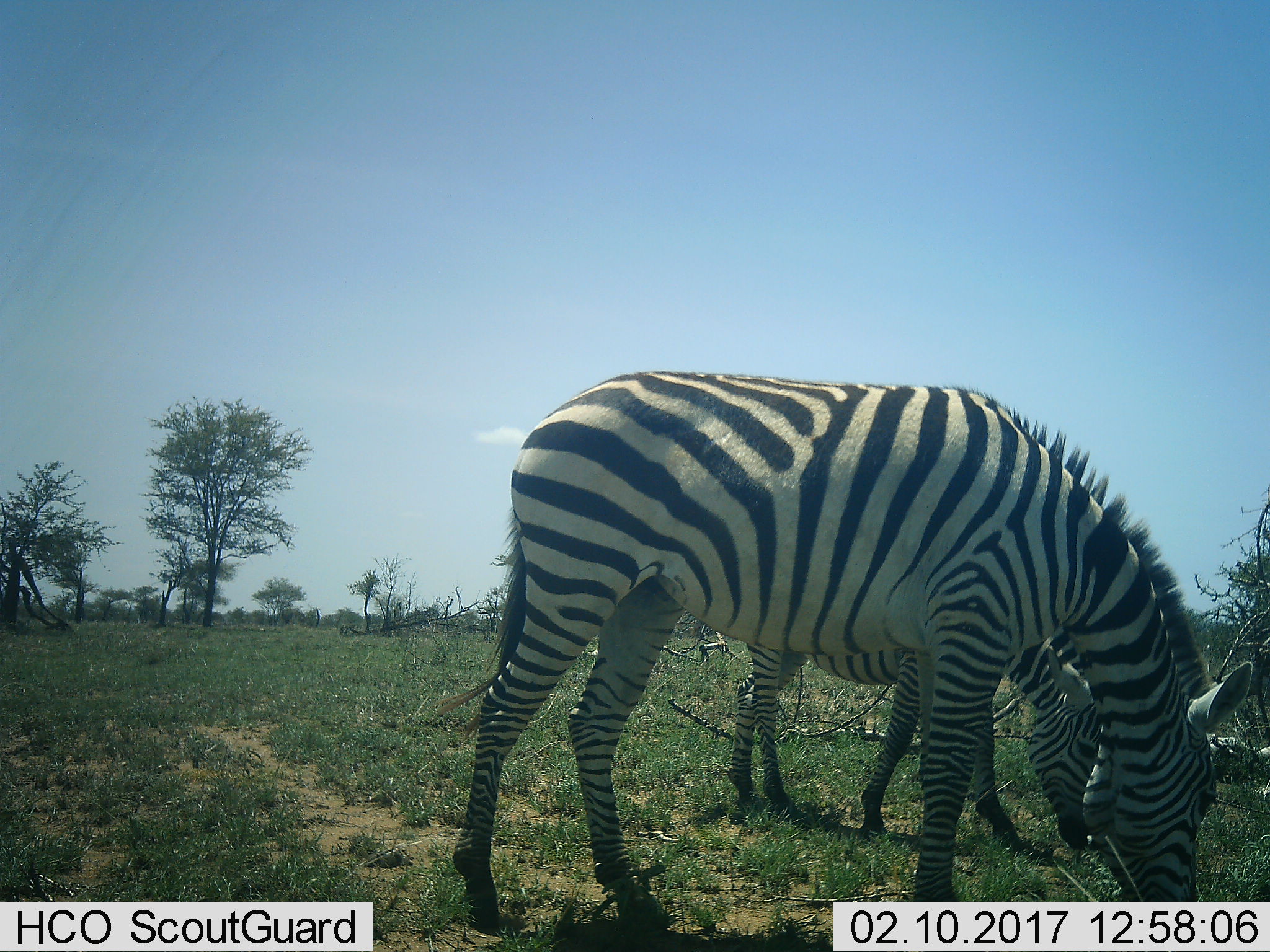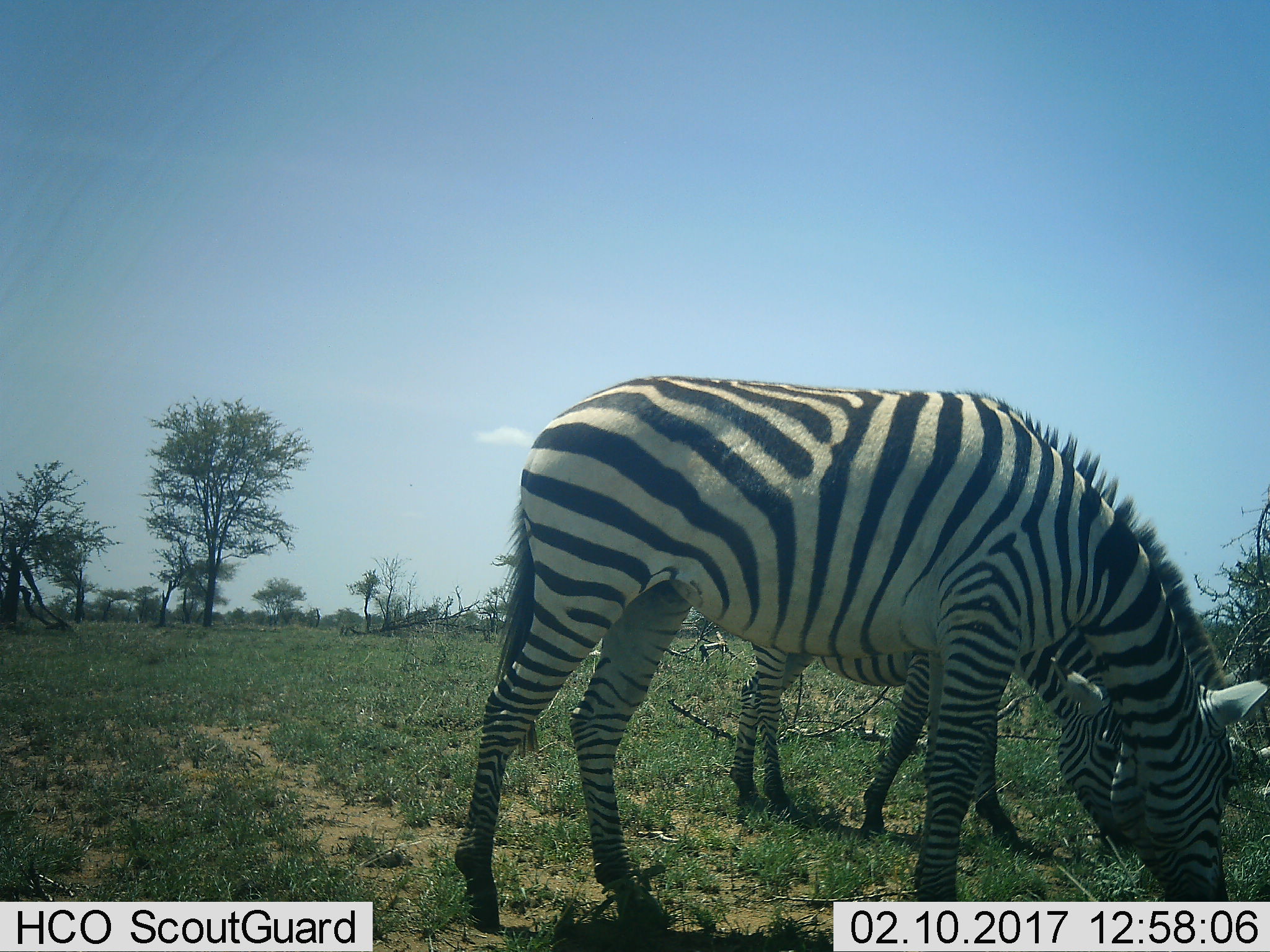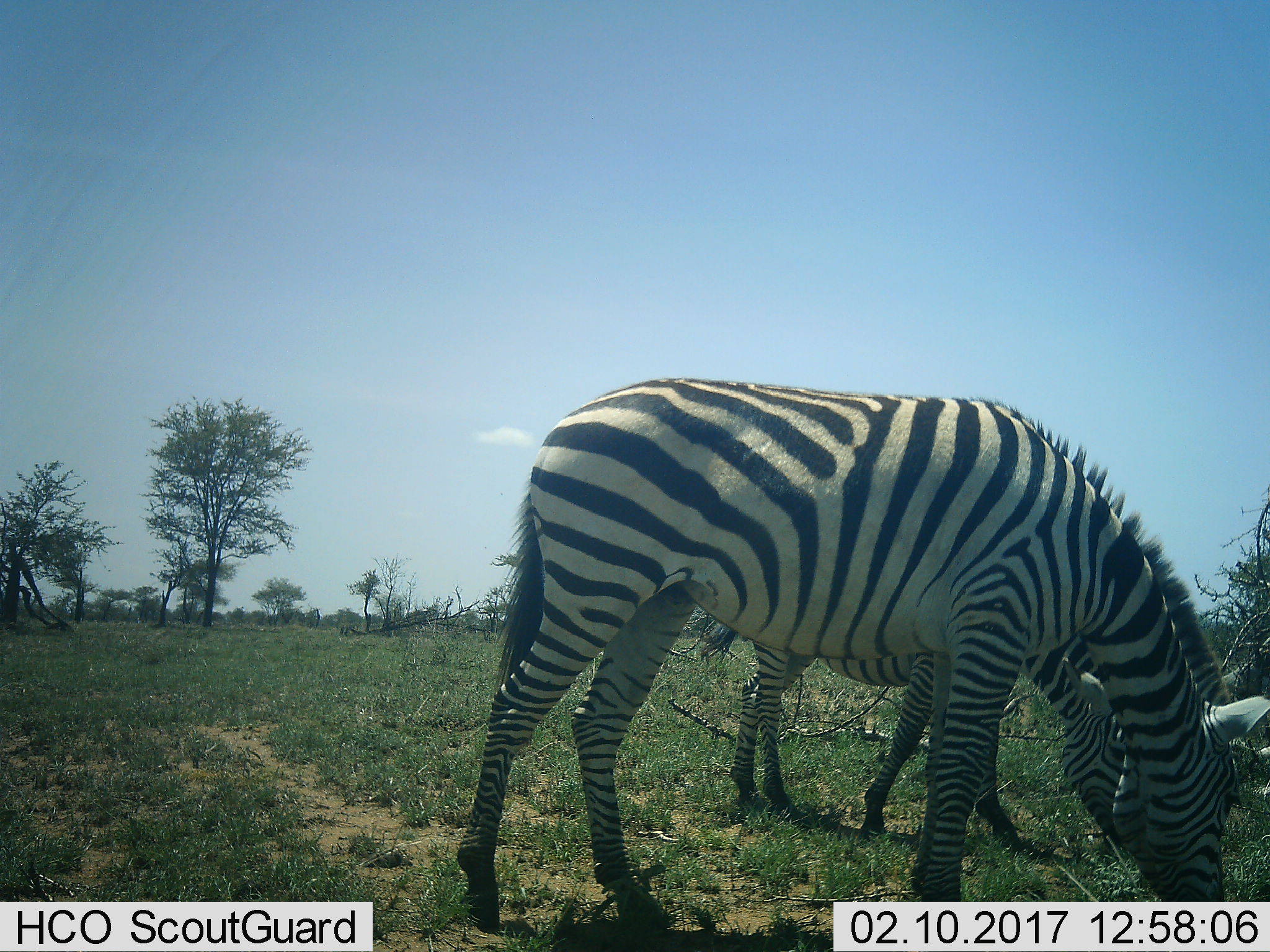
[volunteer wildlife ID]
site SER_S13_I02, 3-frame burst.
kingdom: Animalia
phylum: Chordata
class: Mammalia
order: Perissodactyla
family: Equidae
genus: Equus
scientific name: Equus quagga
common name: plains zebra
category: zebraplains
Zebraplains (plains zebra) (Equus quagga), count 2. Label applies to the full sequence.